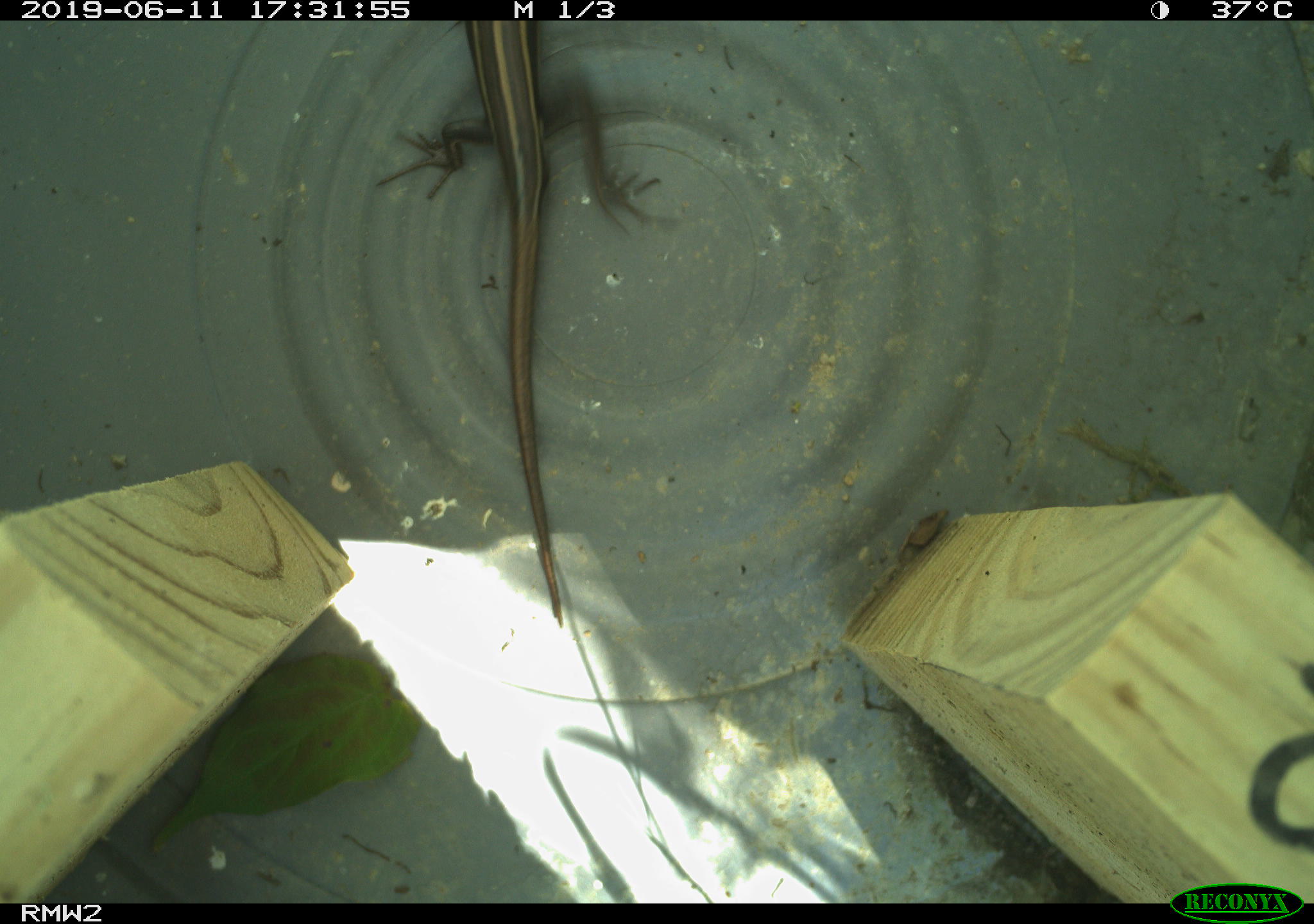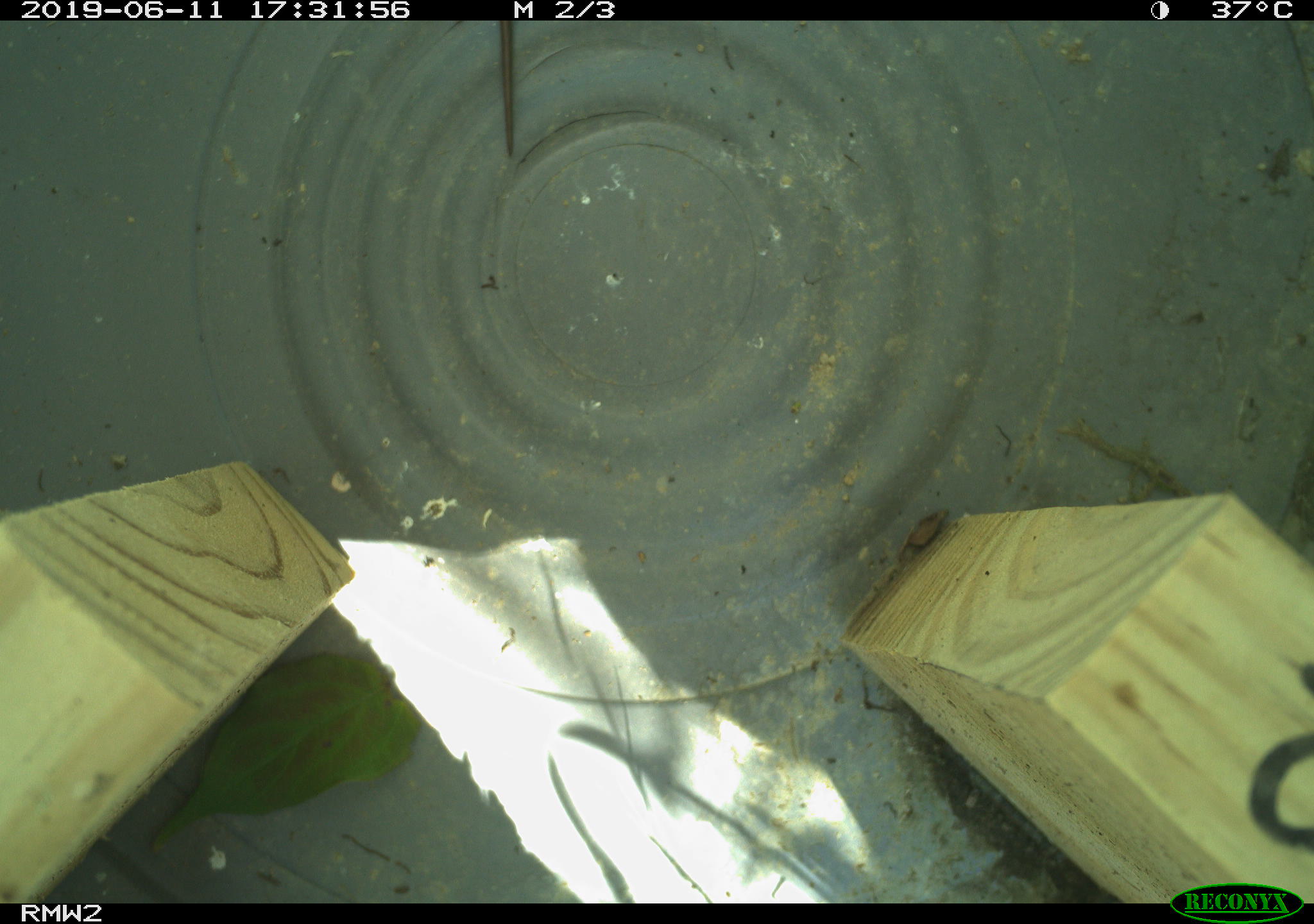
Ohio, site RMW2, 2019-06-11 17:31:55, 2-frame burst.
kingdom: Animalia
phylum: Chordata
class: Reptilia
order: Squamata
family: Scincidae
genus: Plestiodon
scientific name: Plestiodon fasciatus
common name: common five-lined skink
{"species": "common five-lined skink (Plestiodon fasciatus)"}